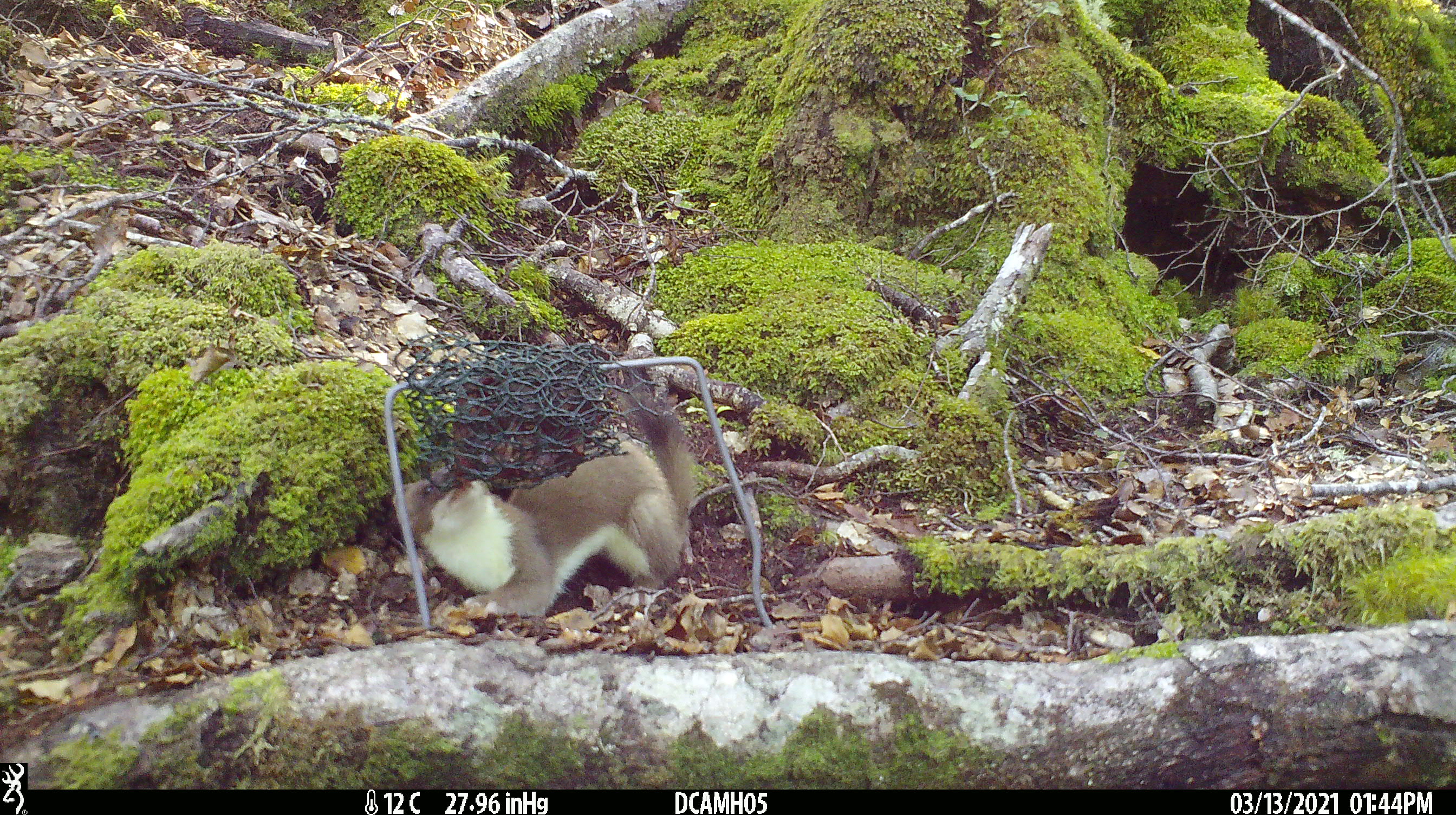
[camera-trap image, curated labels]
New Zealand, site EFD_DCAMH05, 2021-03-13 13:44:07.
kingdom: Animalia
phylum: Chordata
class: Mammalia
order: Carnivora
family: Mustelidae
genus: Mustela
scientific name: Mustela erminea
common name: stoat